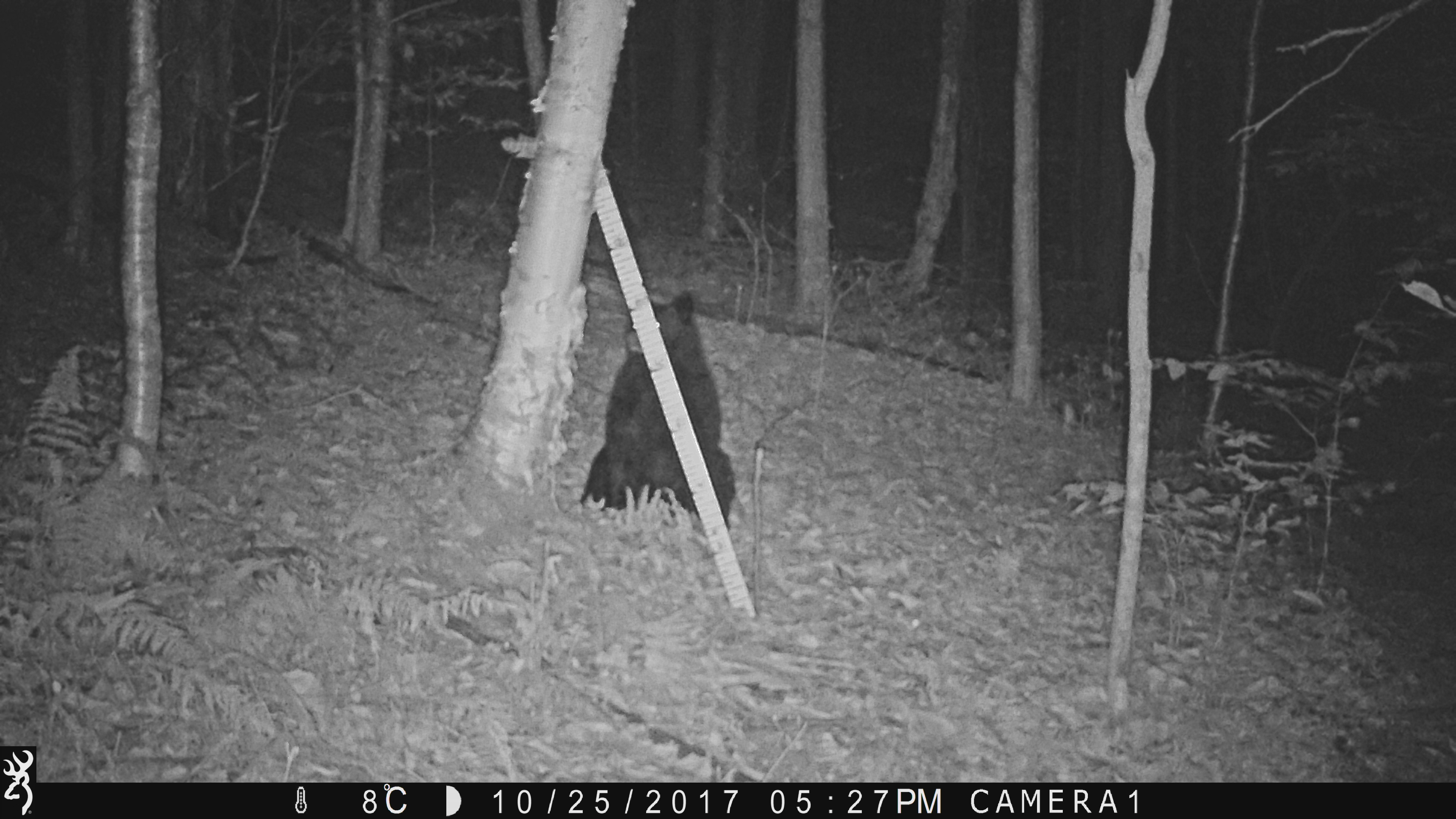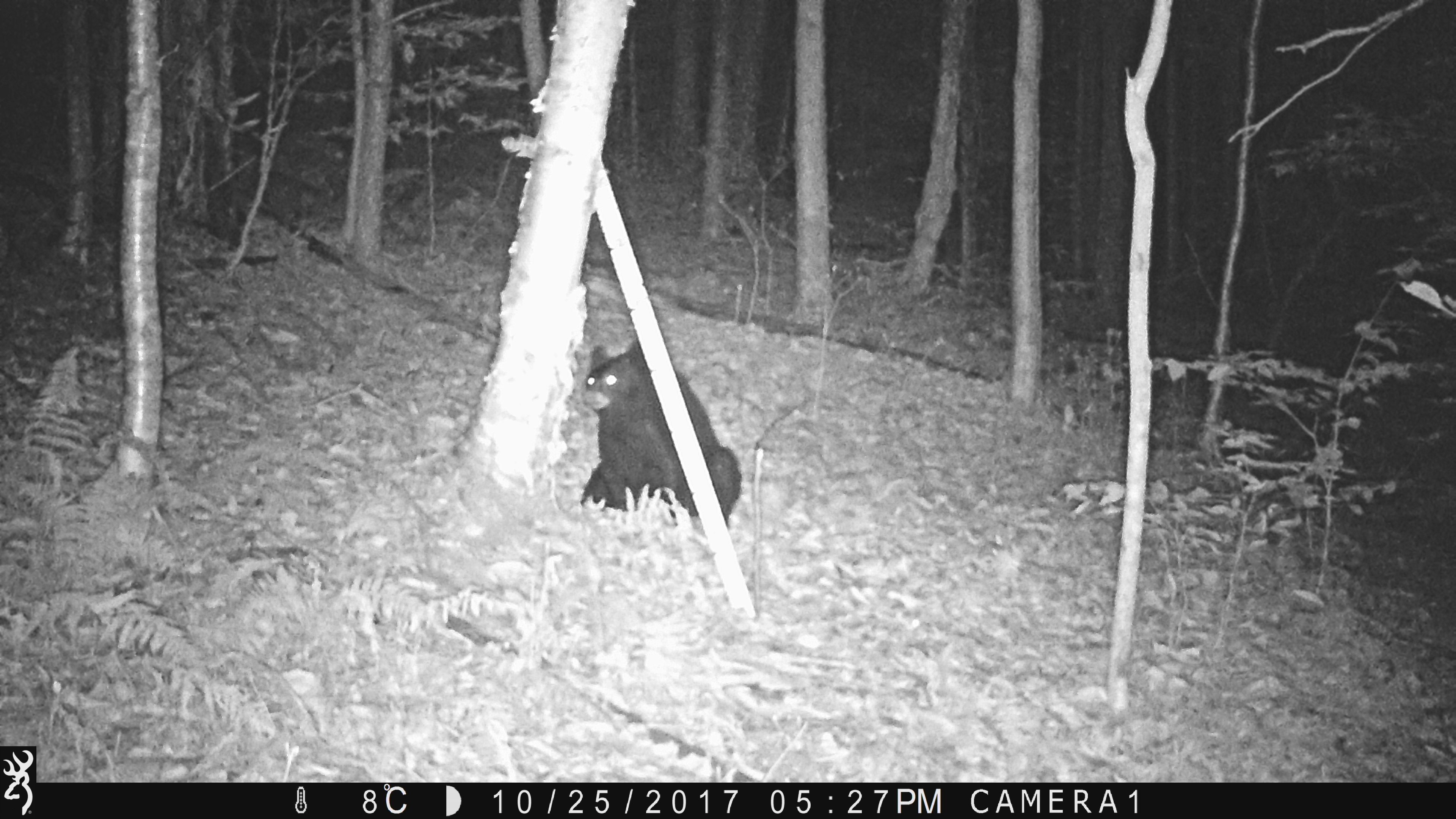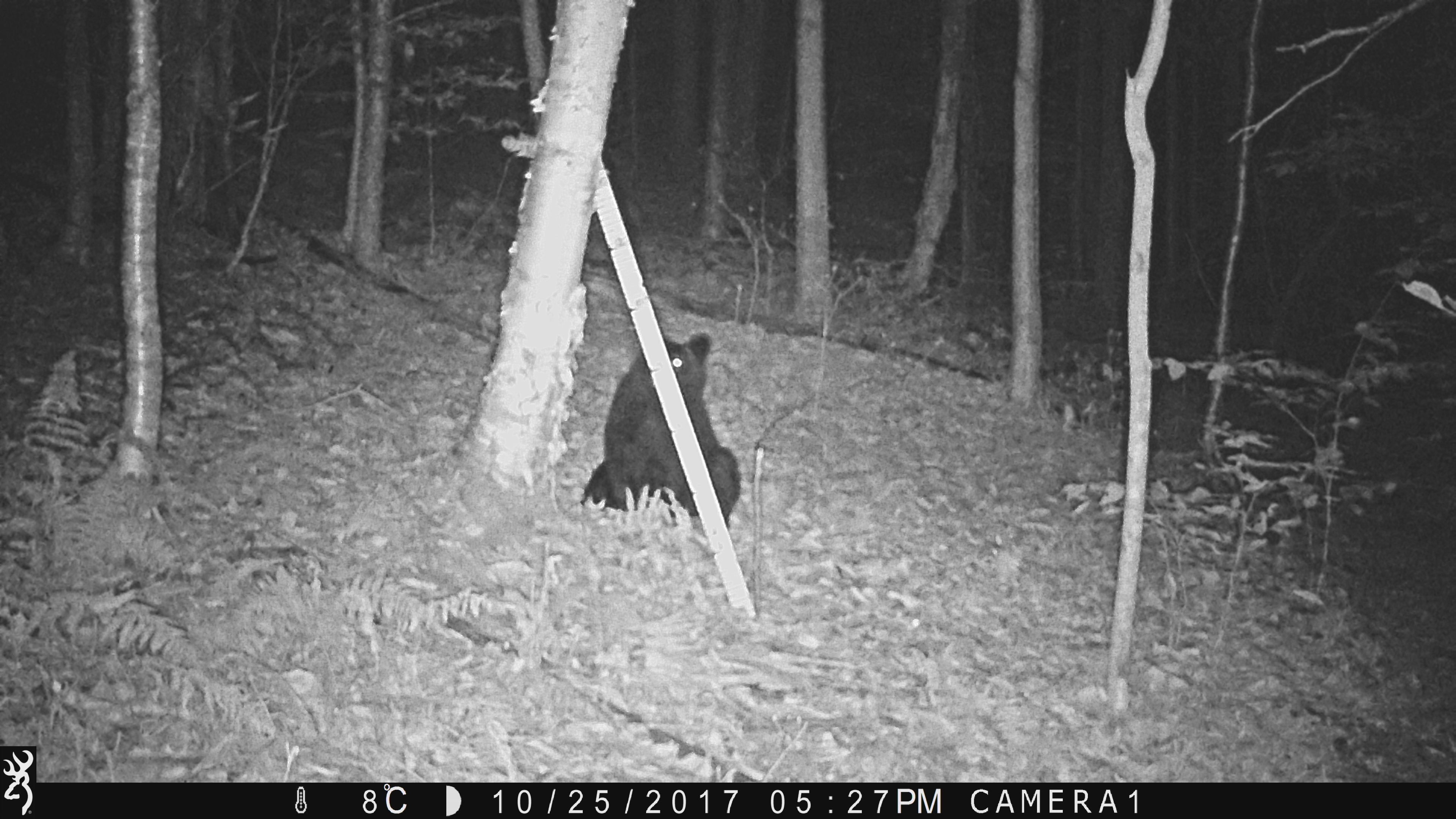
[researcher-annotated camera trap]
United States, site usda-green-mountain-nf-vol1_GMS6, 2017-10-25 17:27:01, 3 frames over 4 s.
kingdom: Animalia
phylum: Chordata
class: Mammalia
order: Carnivora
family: Ursidae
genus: Ursus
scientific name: Ursus americanus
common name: black bear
Black bear (Ursus americanus).